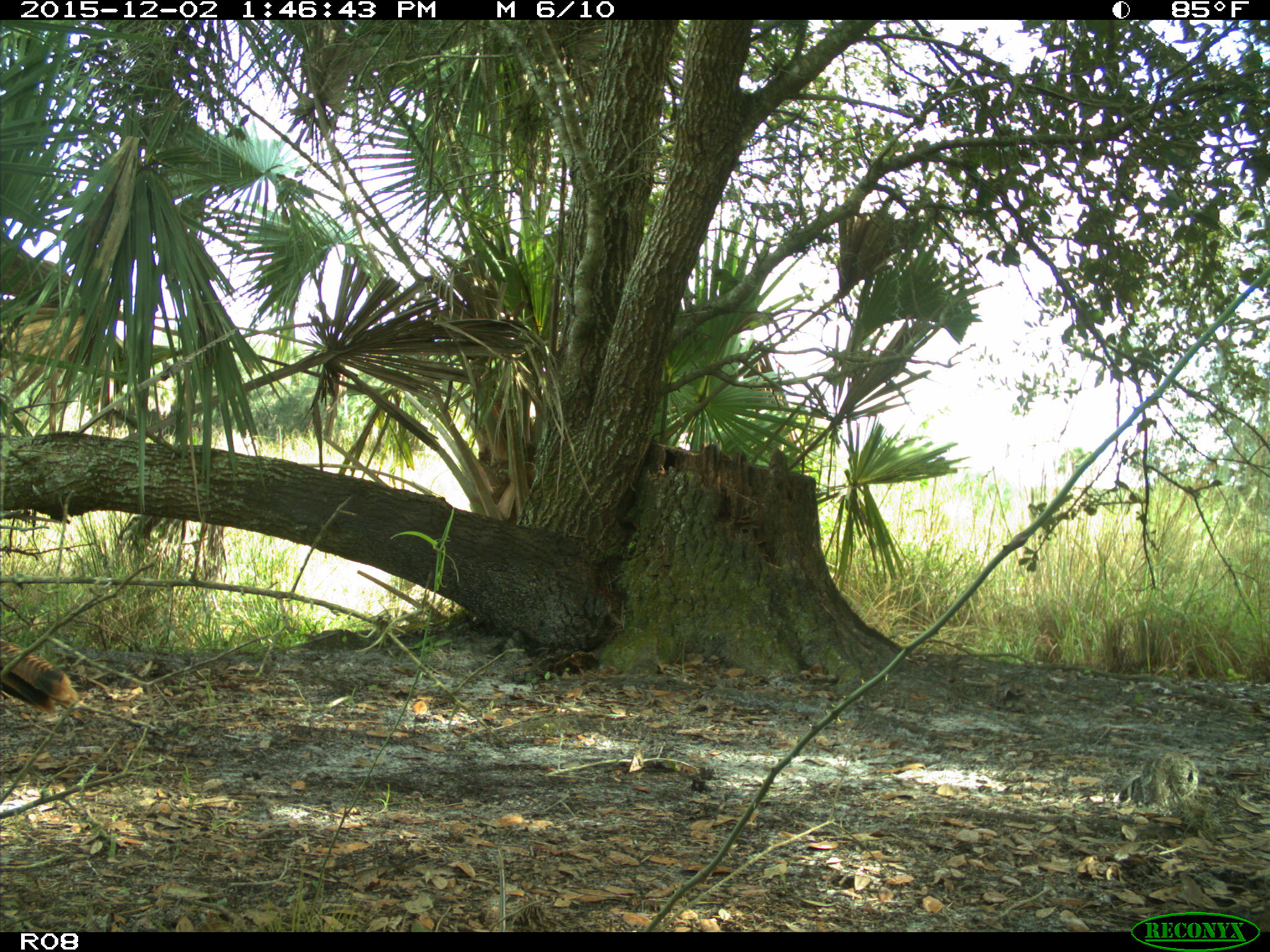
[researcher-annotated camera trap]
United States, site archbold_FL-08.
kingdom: Animalia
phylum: Chordata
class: Aves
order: Galliformes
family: Phasianidae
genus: Meleagris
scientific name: Meleagris gallopavo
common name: wild turkey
Meleagris gallopavo (wild turkey).